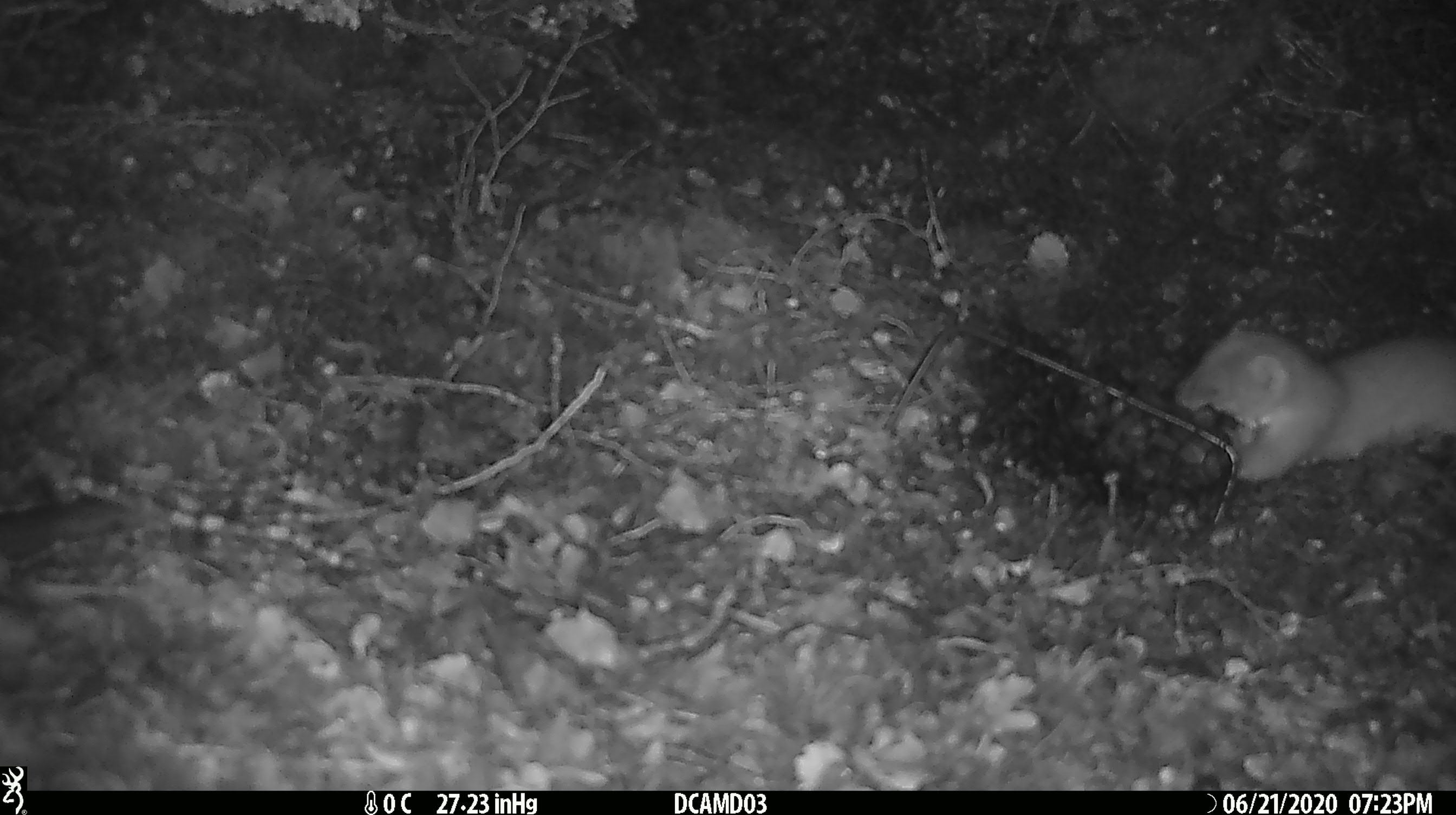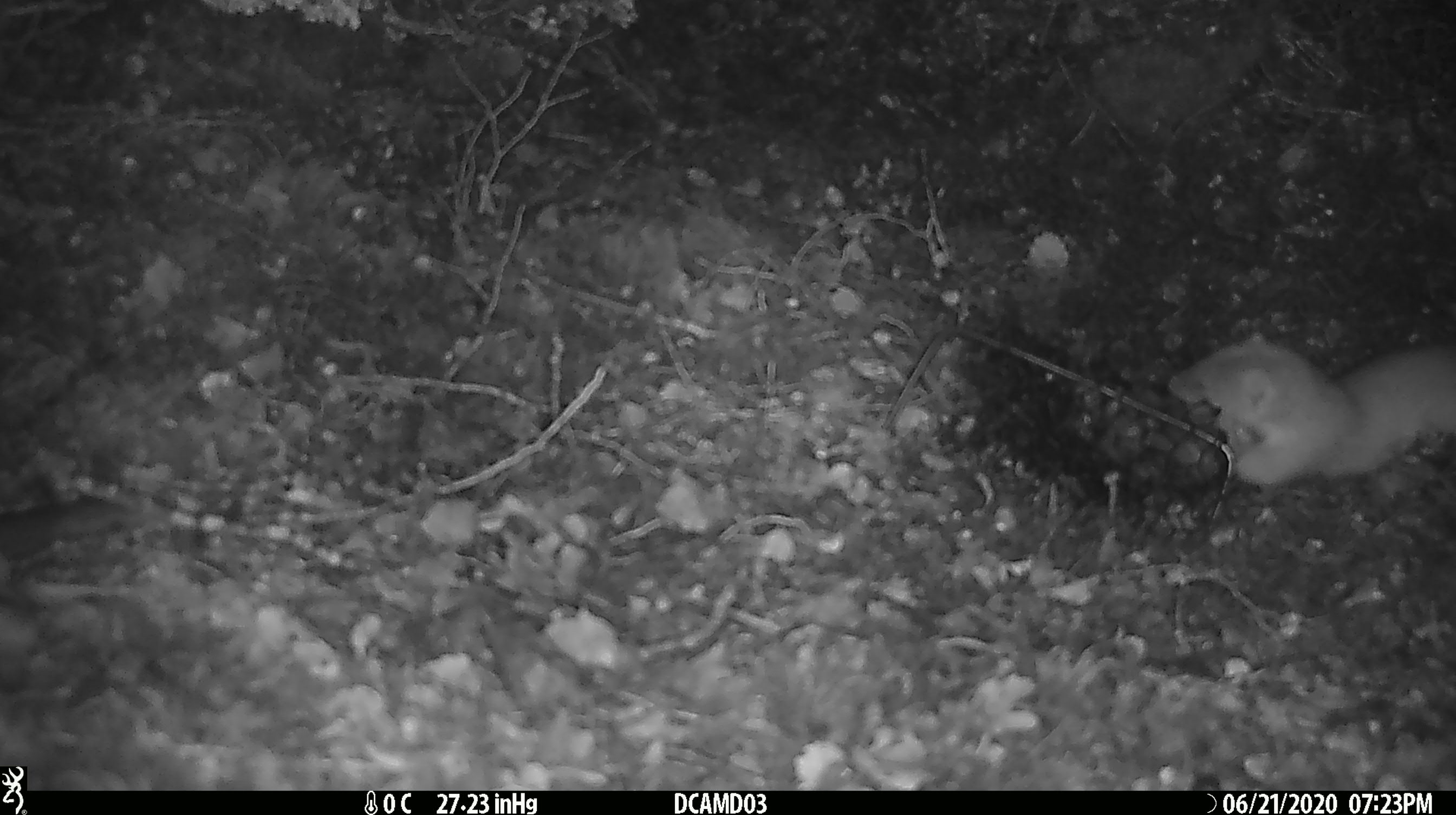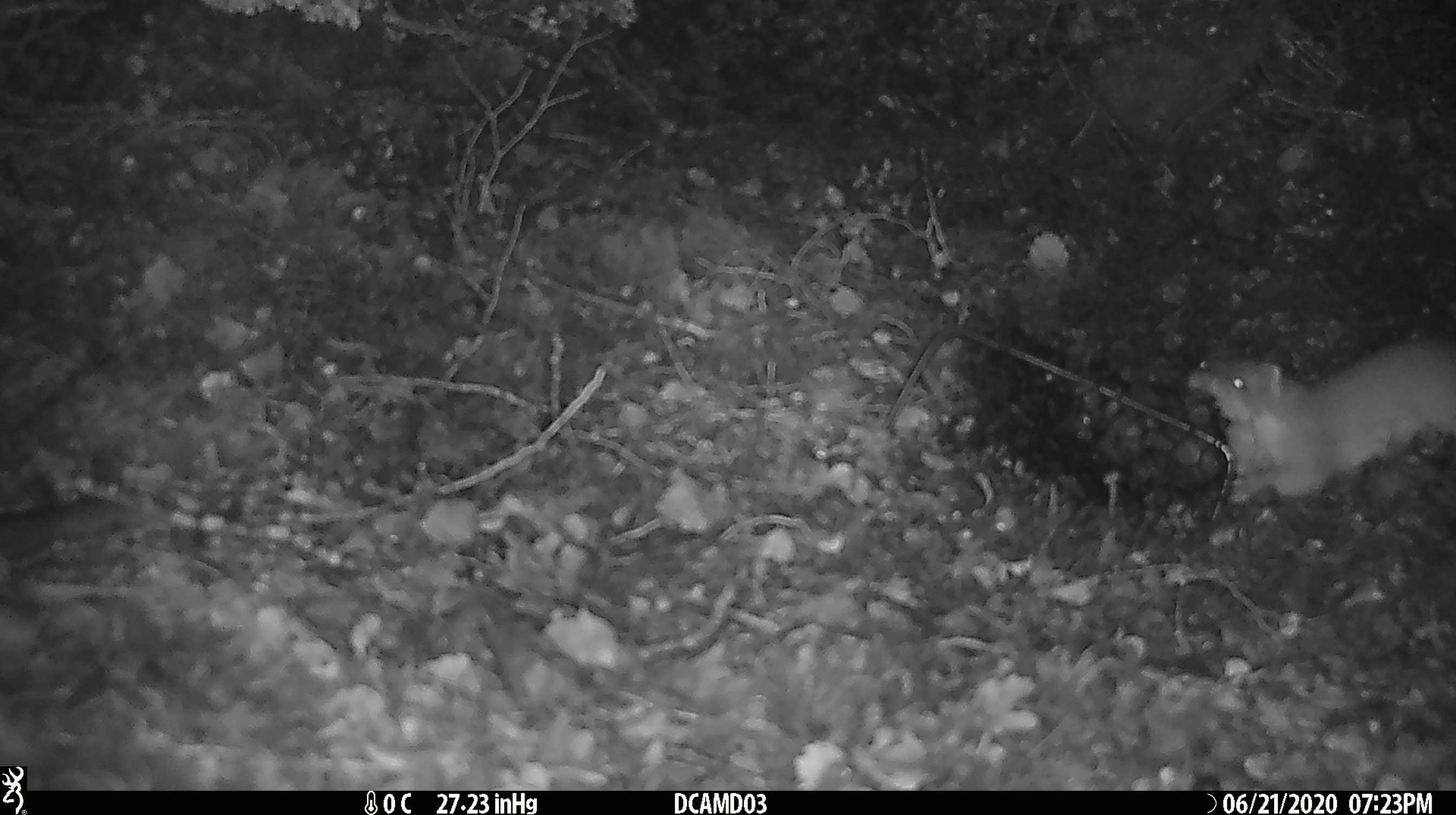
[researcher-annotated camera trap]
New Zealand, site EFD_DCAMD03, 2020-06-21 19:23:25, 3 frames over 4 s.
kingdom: Animalia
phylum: Chordata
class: Mammalia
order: Carnivora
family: Mustelidae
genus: Mustela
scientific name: Mustela erminea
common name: stoat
Stoat (Mustela erminea).